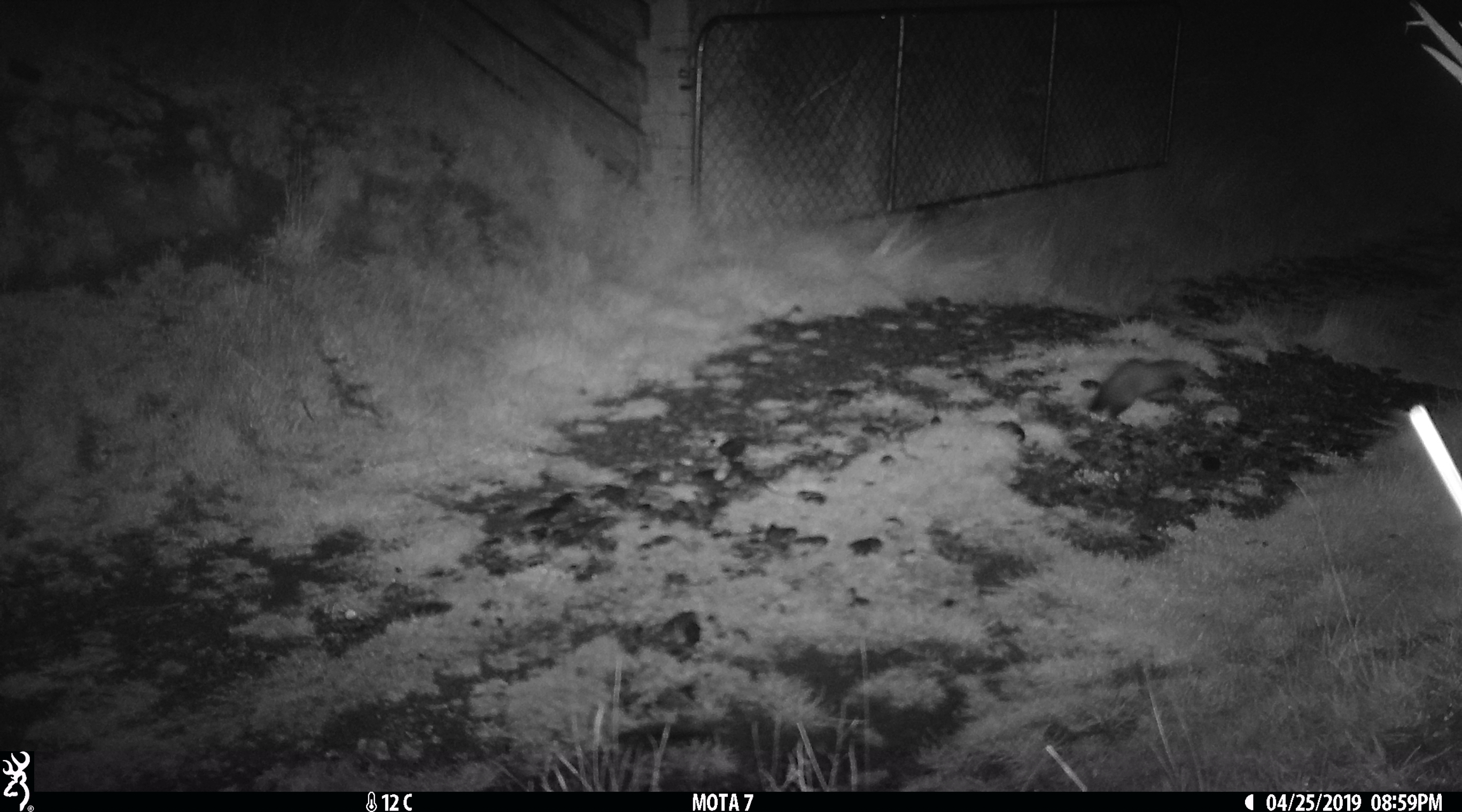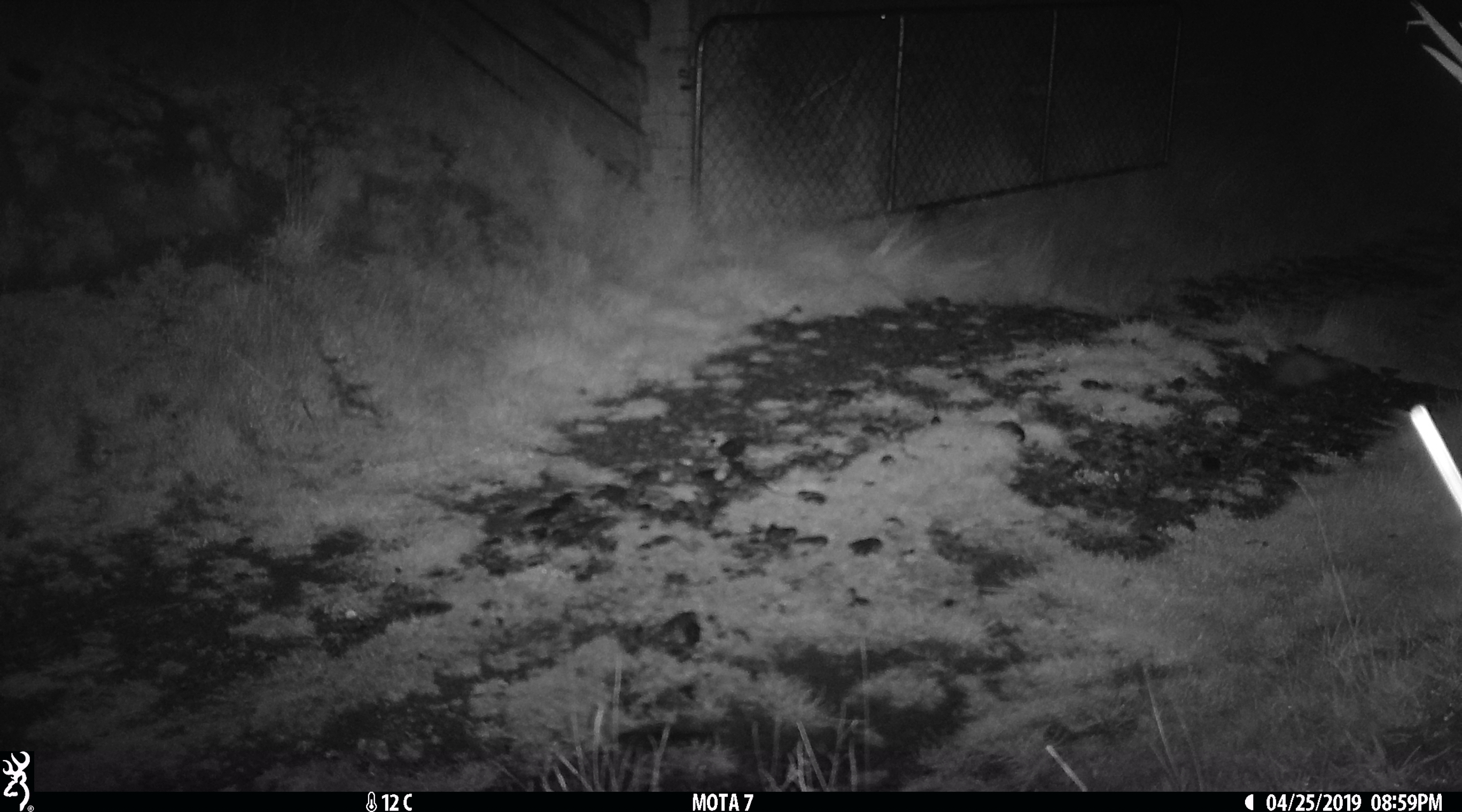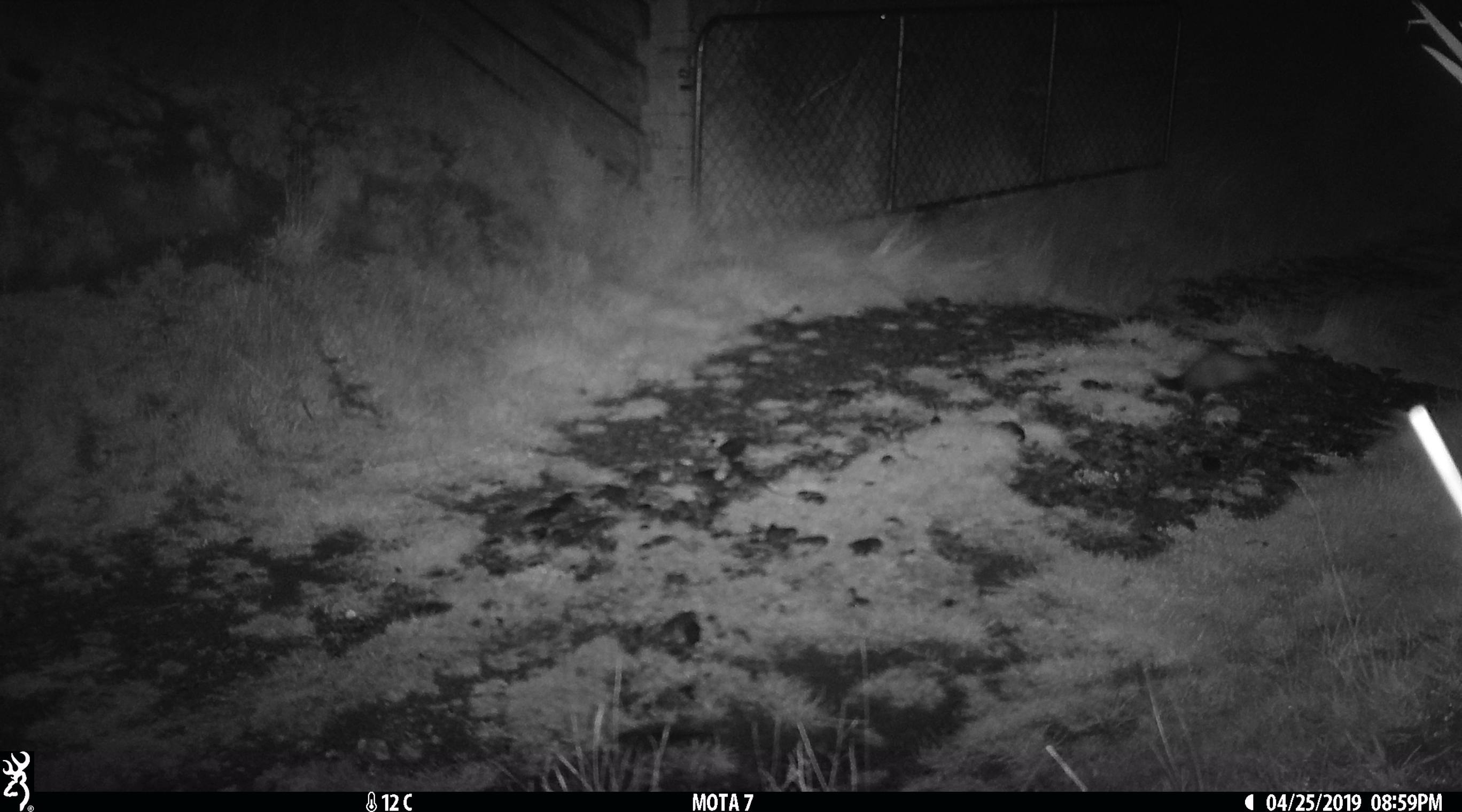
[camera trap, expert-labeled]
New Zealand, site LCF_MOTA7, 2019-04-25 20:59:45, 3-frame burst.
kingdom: Animalia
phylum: Chordata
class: Mammalia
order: Carnivora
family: Mustelidae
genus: Mustela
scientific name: Mustela furo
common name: ferret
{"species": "ferret (Mustela furo)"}